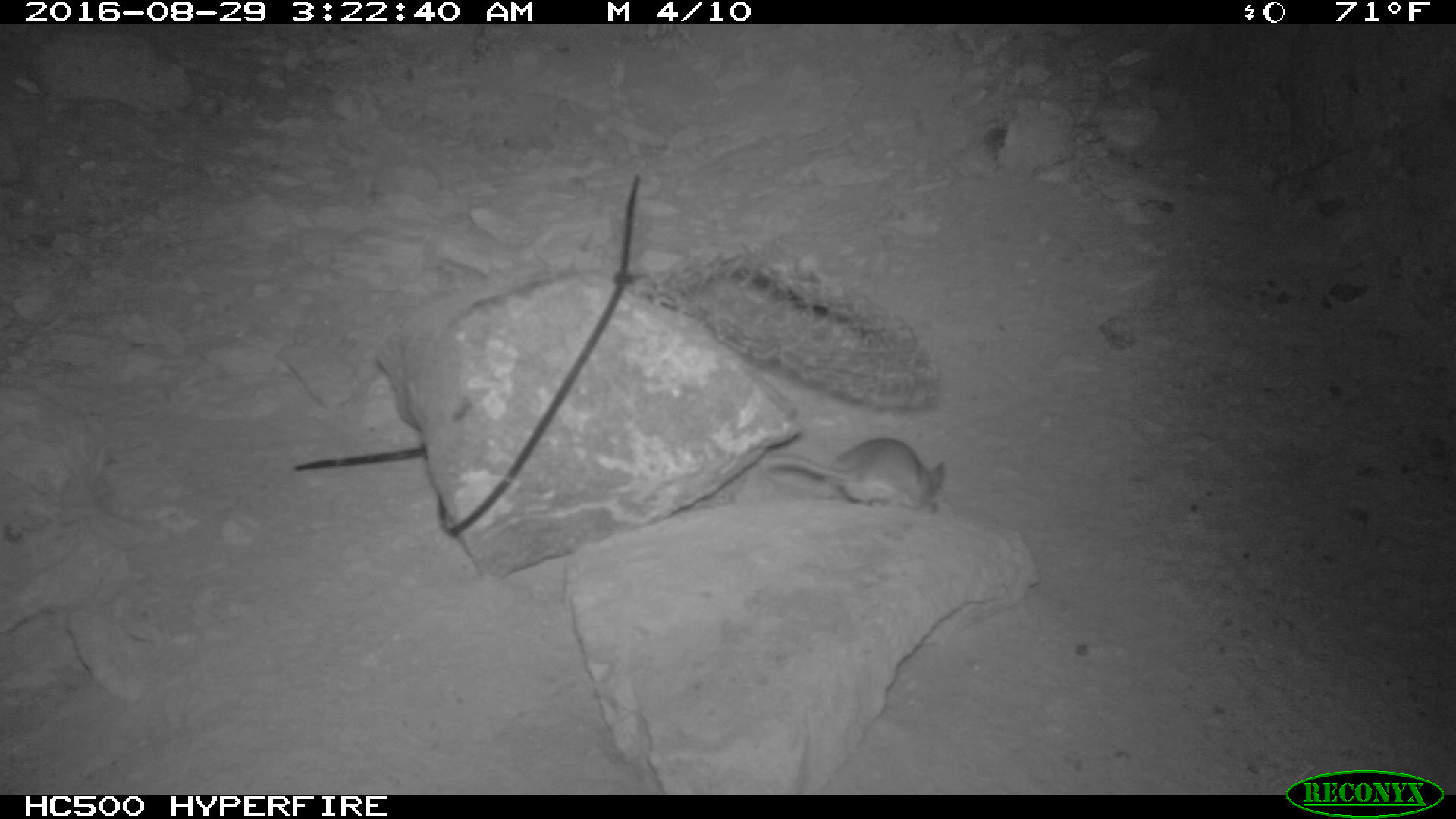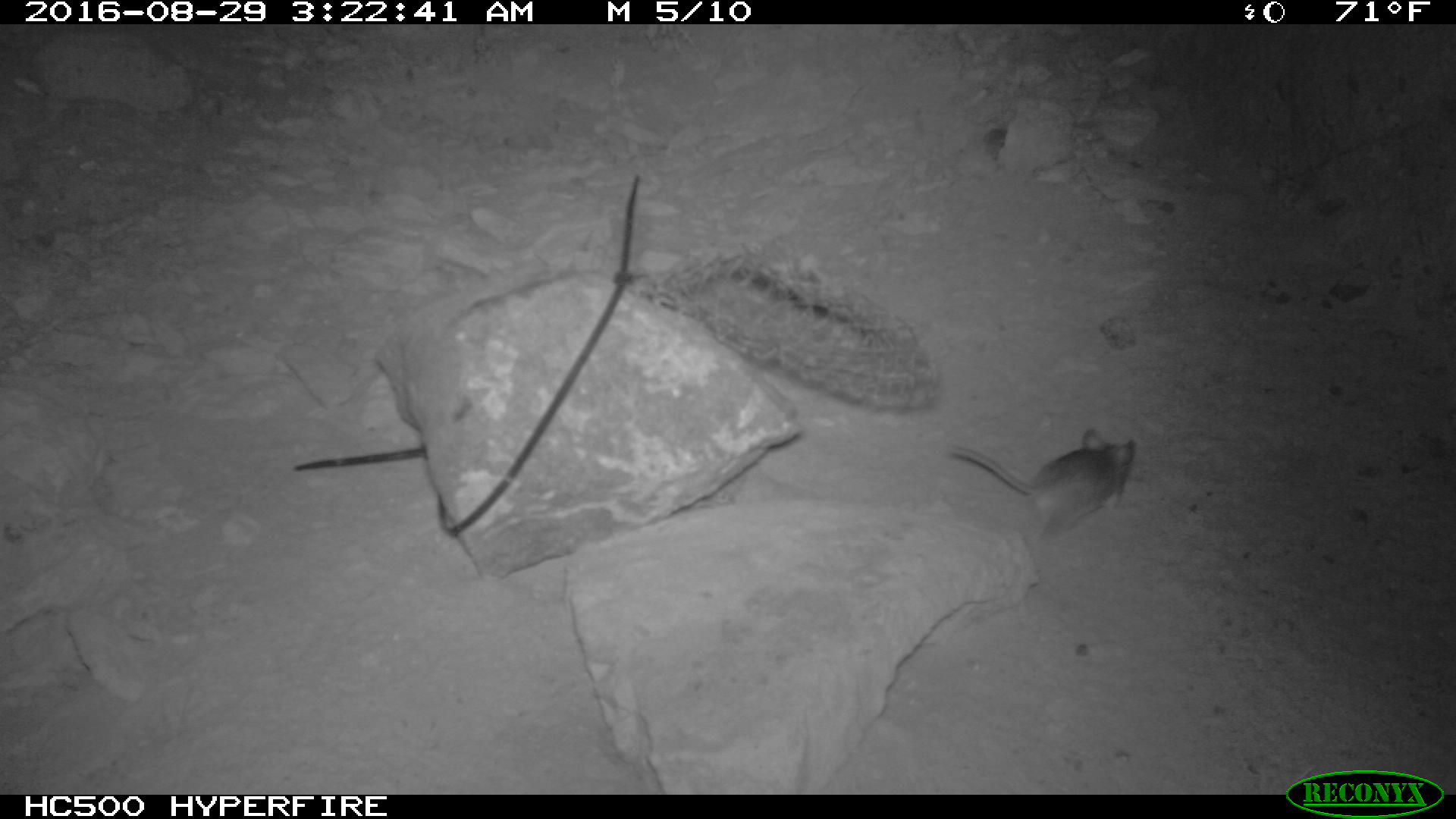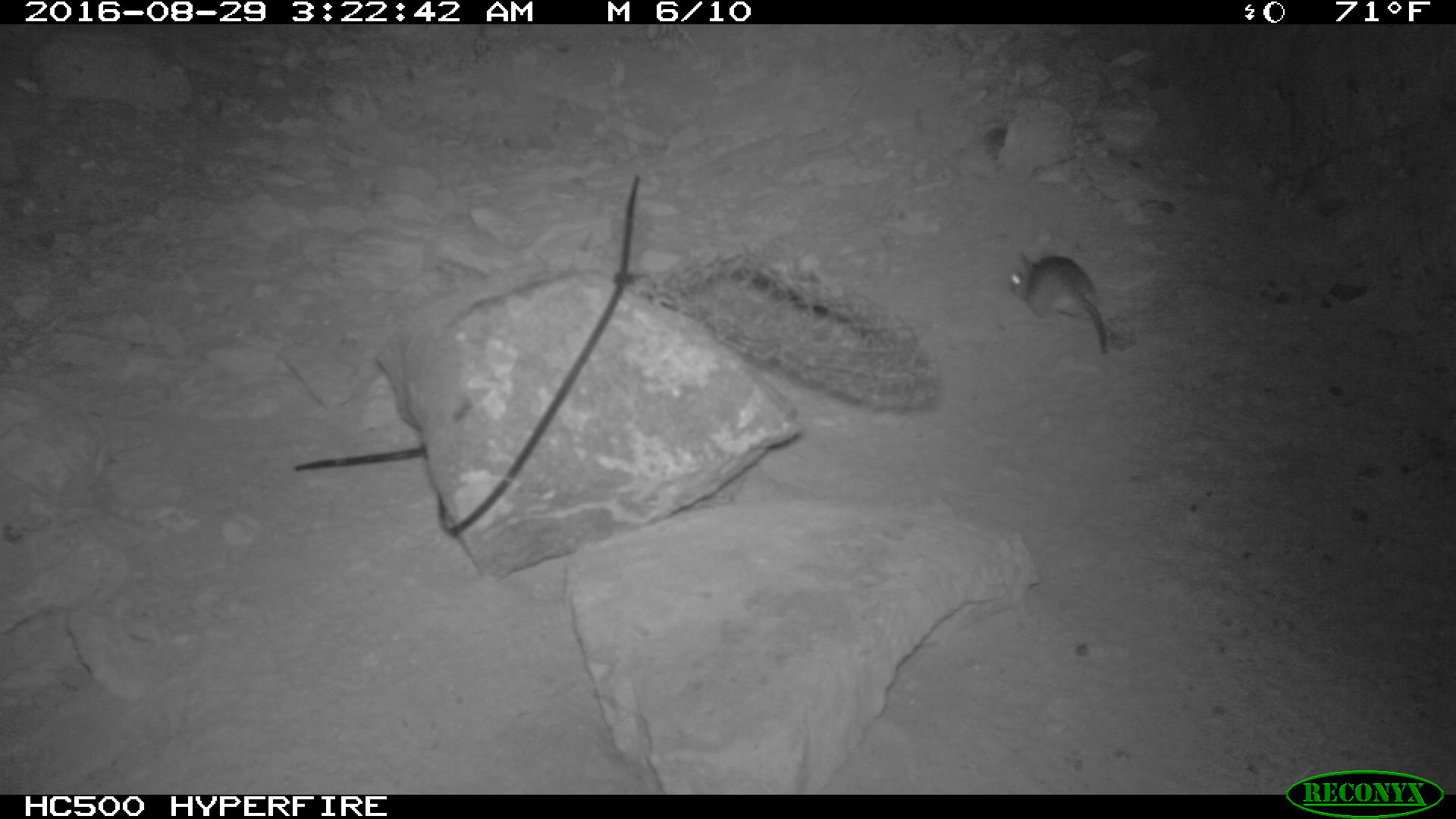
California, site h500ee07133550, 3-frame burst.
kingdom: Animalia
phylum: Chordata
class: Mammalia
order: Rodentia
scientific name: Rodentia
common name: rodent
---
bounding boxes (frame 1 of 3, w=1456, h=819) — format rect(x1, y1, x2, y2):
rodent: rect(759, 435, 943, 512)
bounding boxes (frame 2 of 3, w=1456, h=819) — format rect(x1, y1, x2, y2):
rodent: rect(949, 428, 1135, 543)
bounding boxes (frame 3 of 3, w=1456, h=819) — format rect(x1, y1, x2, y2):
rodent: rect(1008, 253, 1109, 353)